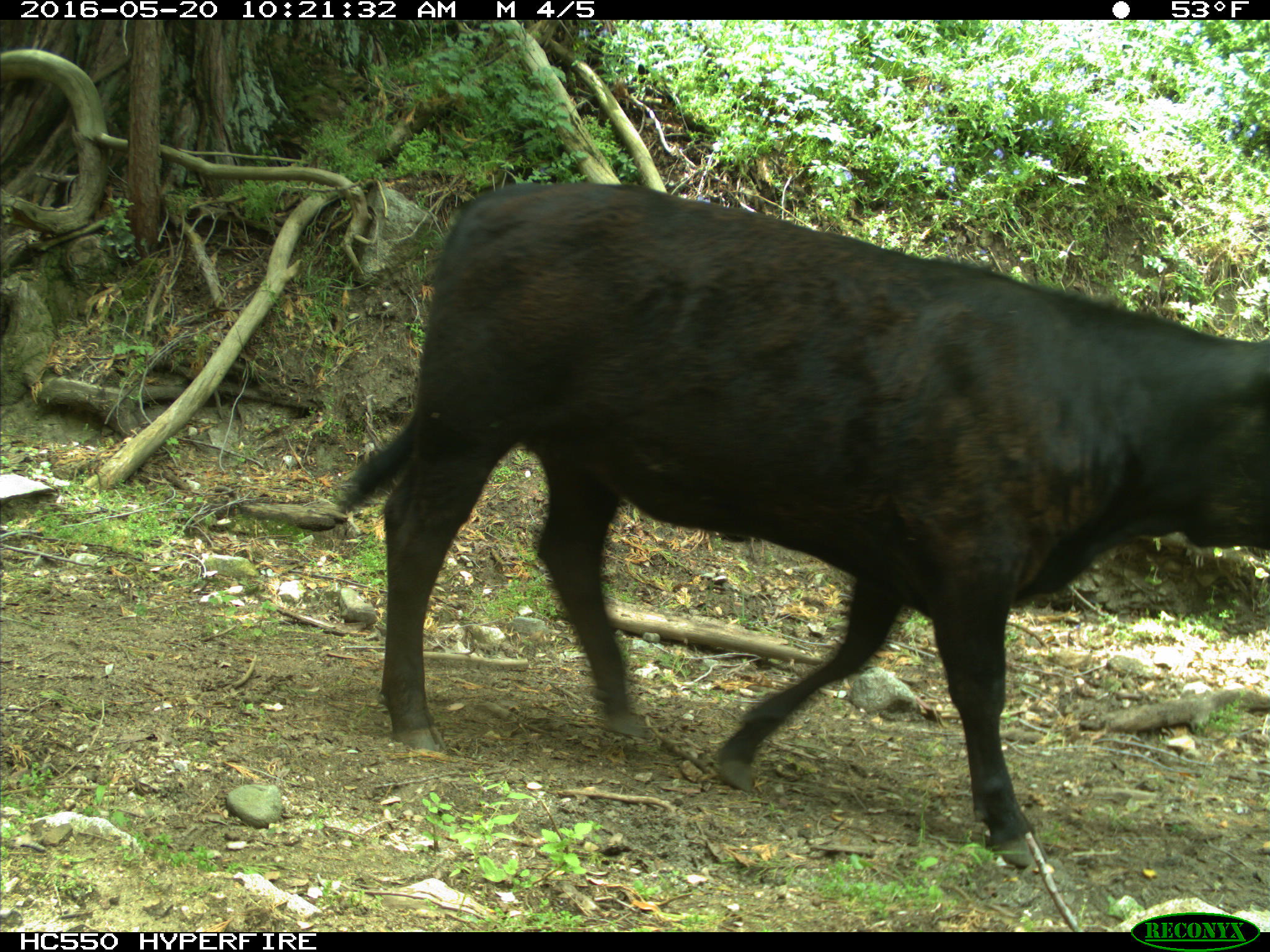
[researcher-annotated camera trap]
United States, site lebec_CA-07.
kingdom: Animalia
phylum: Chordata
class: Mammalia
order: Artiodactyla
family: Bovidae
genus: Bos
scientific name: Bos taurus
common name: domestic cow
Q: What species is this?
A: Bos taurus (domestic cow).